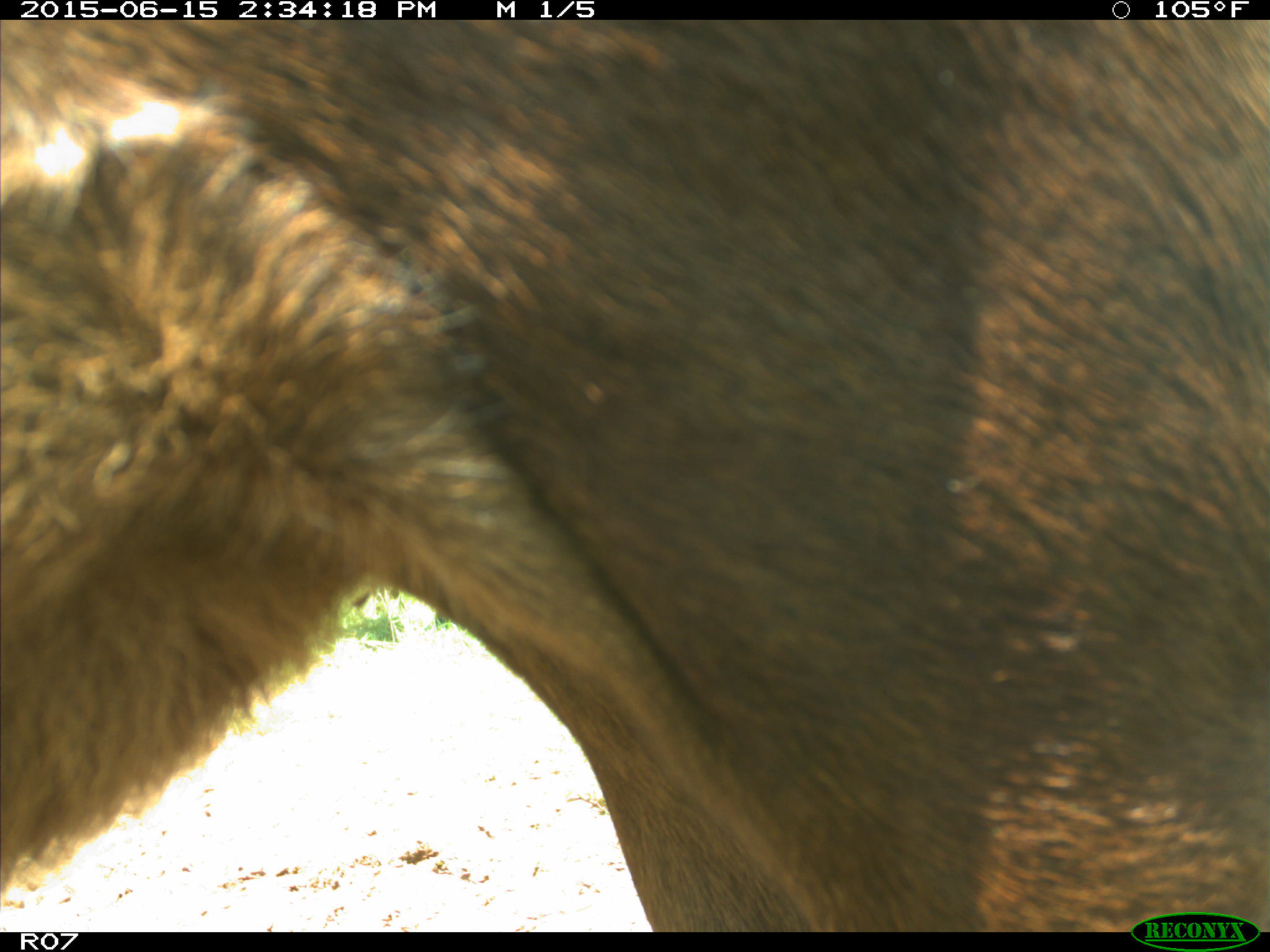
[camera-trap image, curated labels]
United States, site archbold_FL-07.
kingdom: Animalia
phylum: Chordata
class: Mammalia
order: Artiodactyla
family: Bovidae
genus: Bos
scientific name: Bos taurus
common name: domestic cow